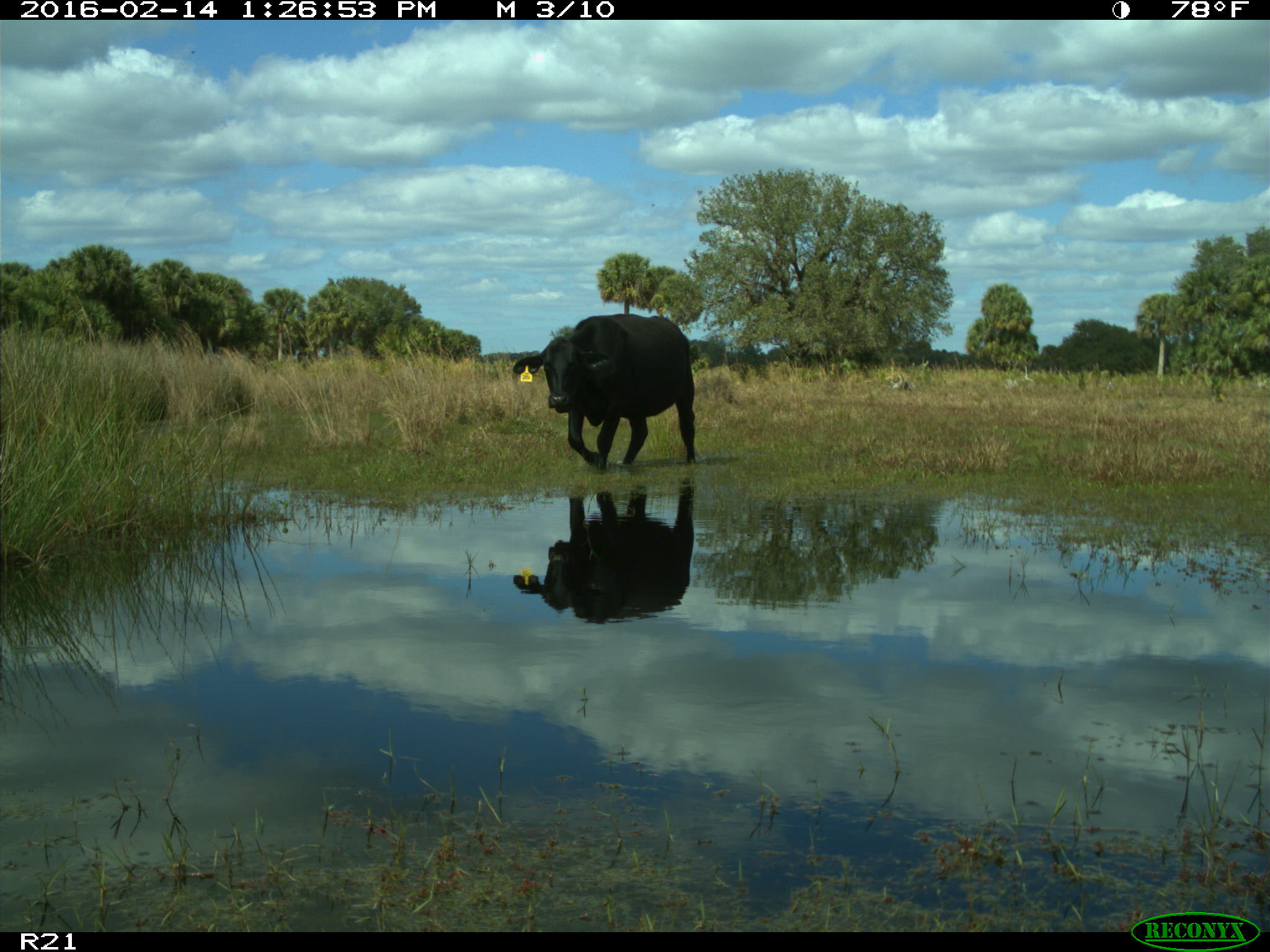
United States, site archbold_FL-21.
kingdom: Animalia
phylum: Chordata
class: Mammalia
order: Artiodactyla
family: Bovidae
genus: Bos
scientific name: Bos taurus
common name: domestic cow